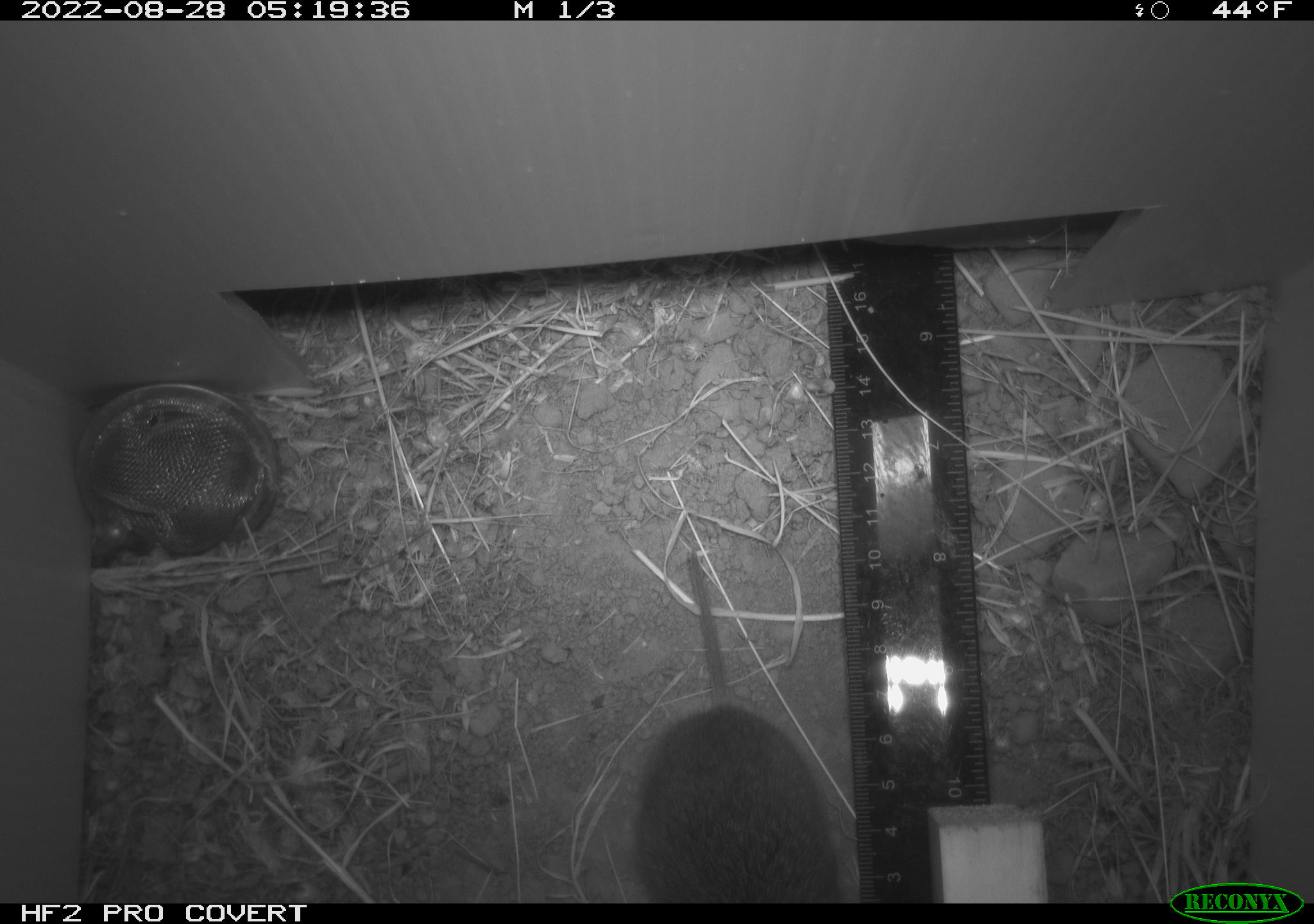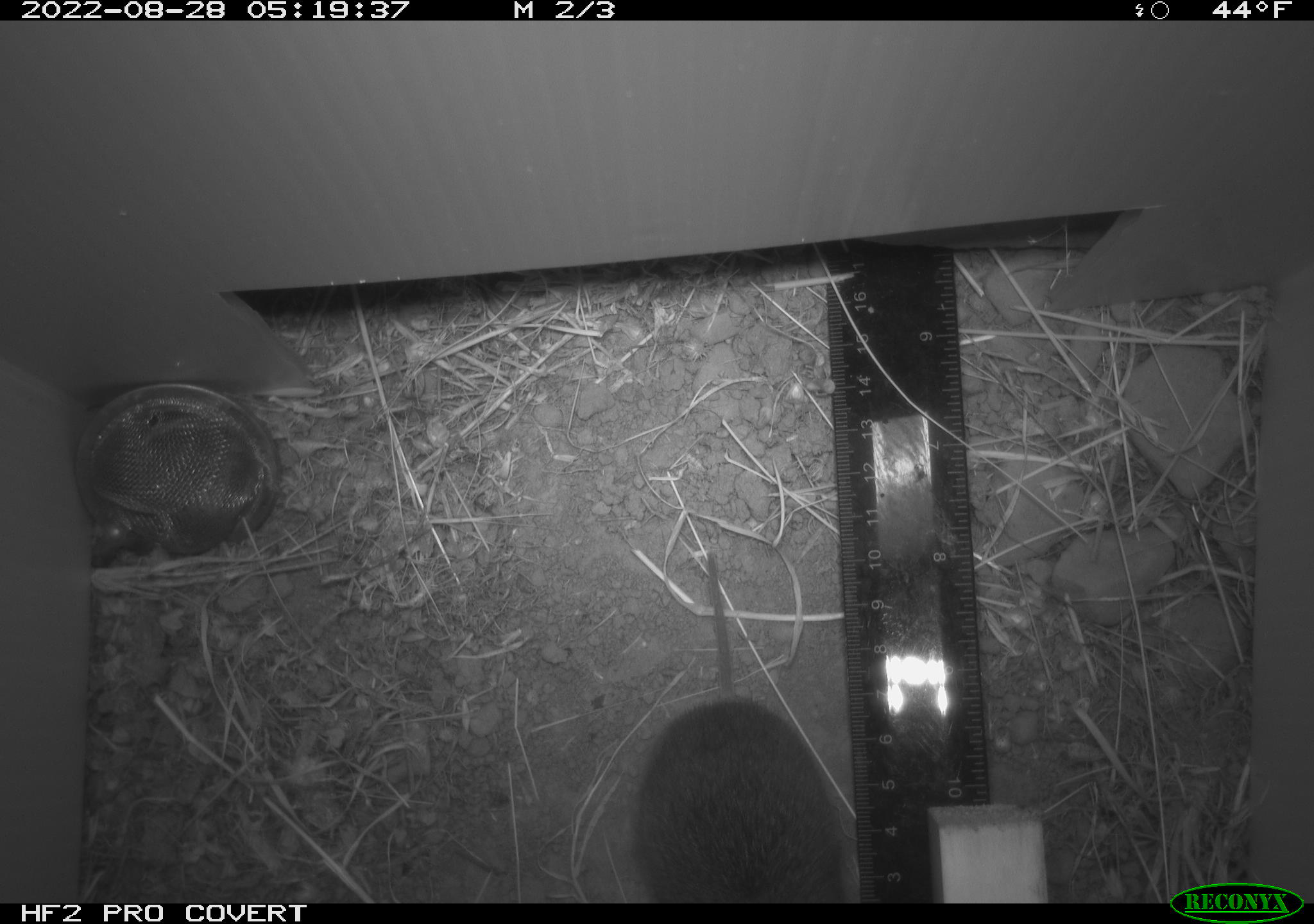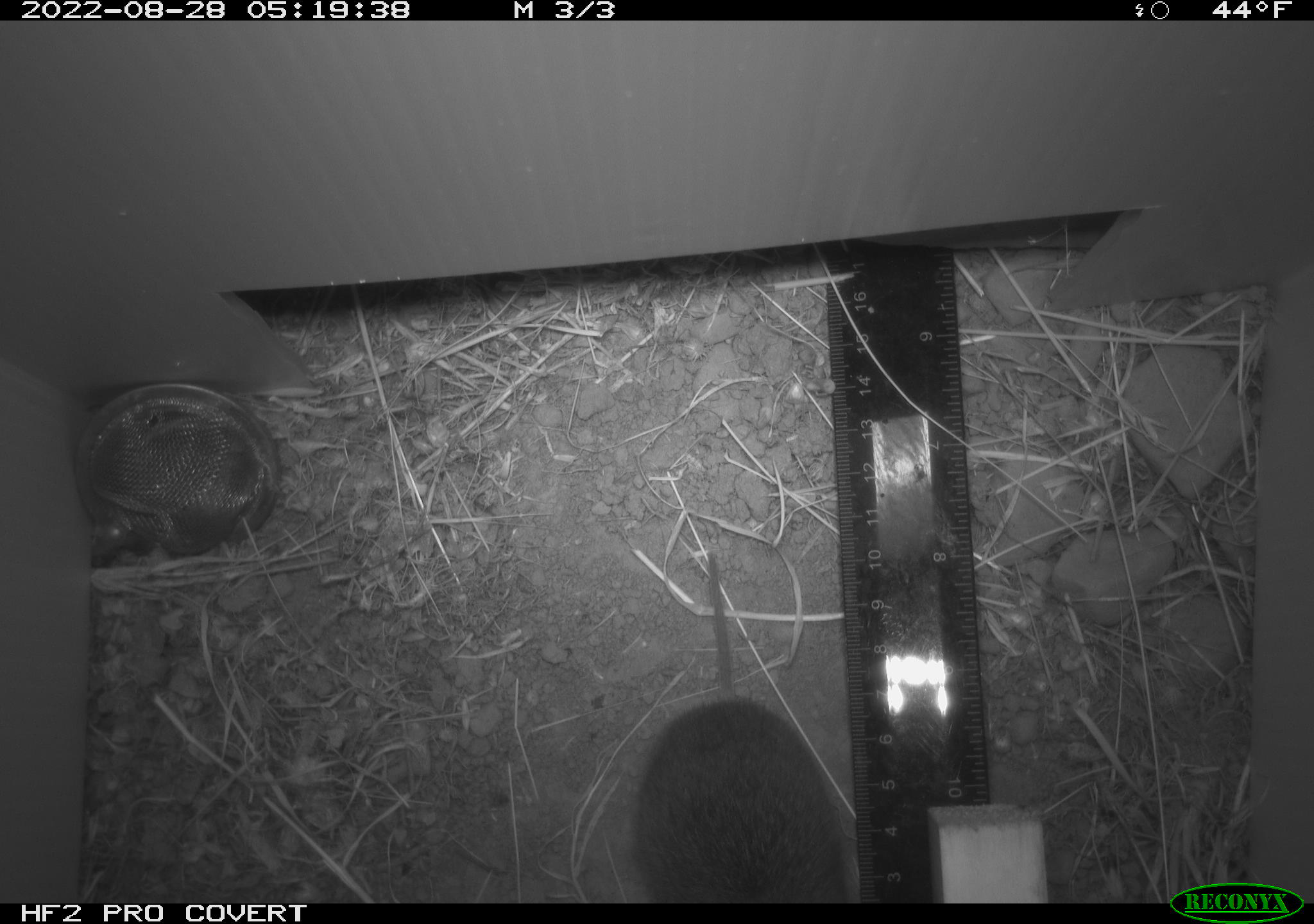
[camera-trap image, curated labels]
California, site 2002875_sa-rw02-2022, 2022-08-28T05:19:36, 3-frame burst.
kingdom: Animalia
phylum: Chordata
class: Mammalia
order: Rodentia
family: Cricetidae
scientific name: Arvicolinae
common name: voles, lemmings, and muskrats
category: arvicolinae subfamily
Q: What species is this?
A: Arvicolinae subfamily (voles, lemmings, and muskrats) (Arvicolinae).